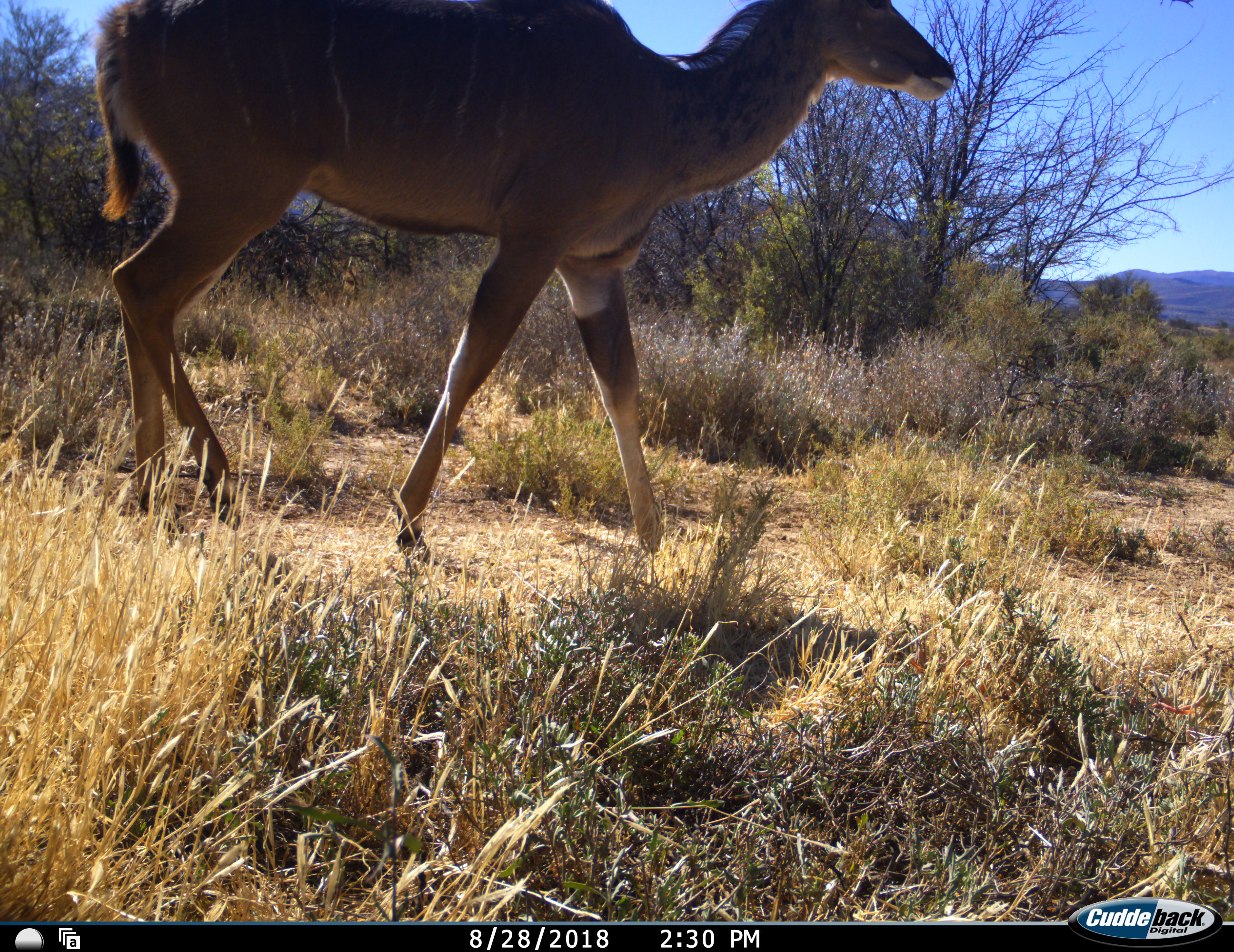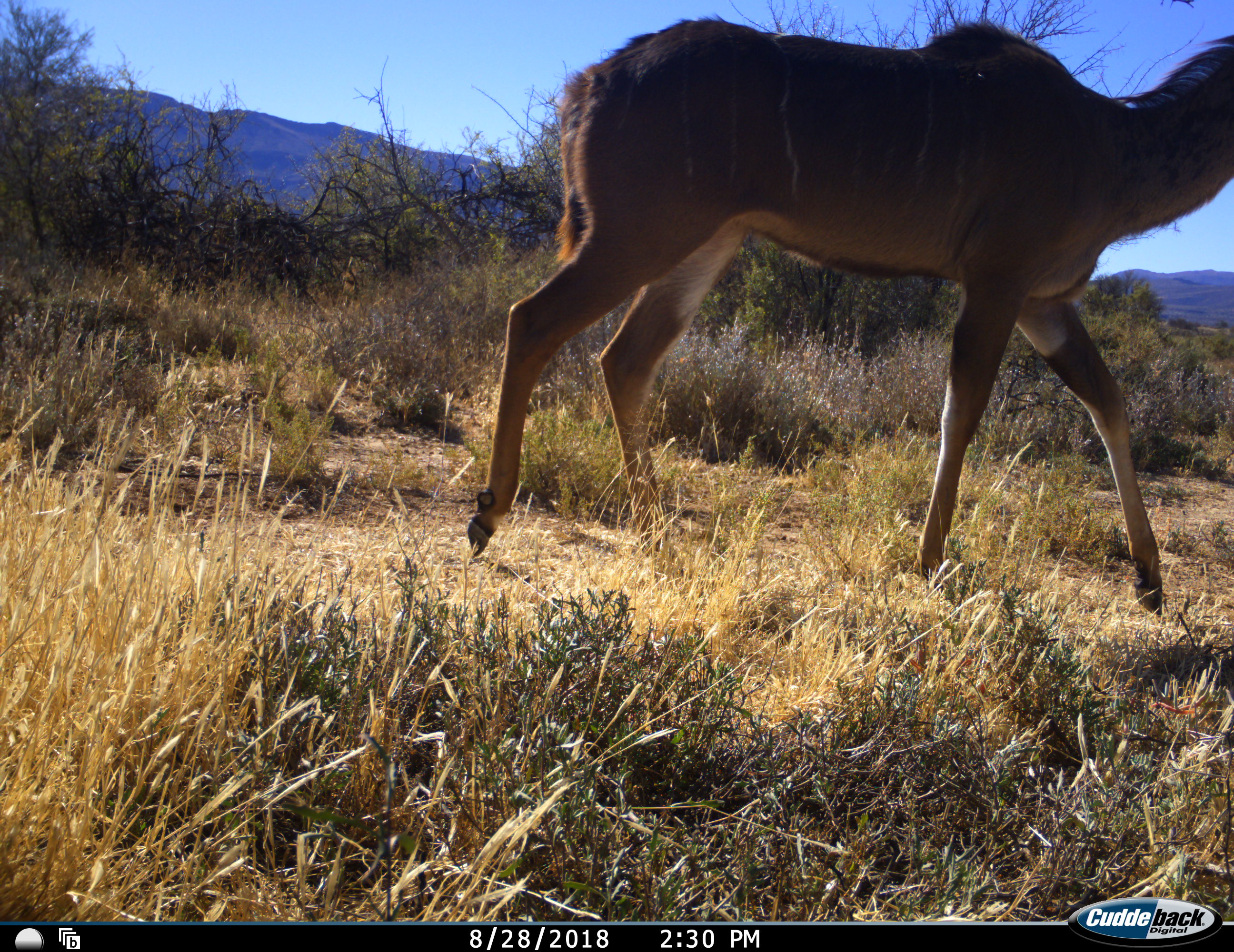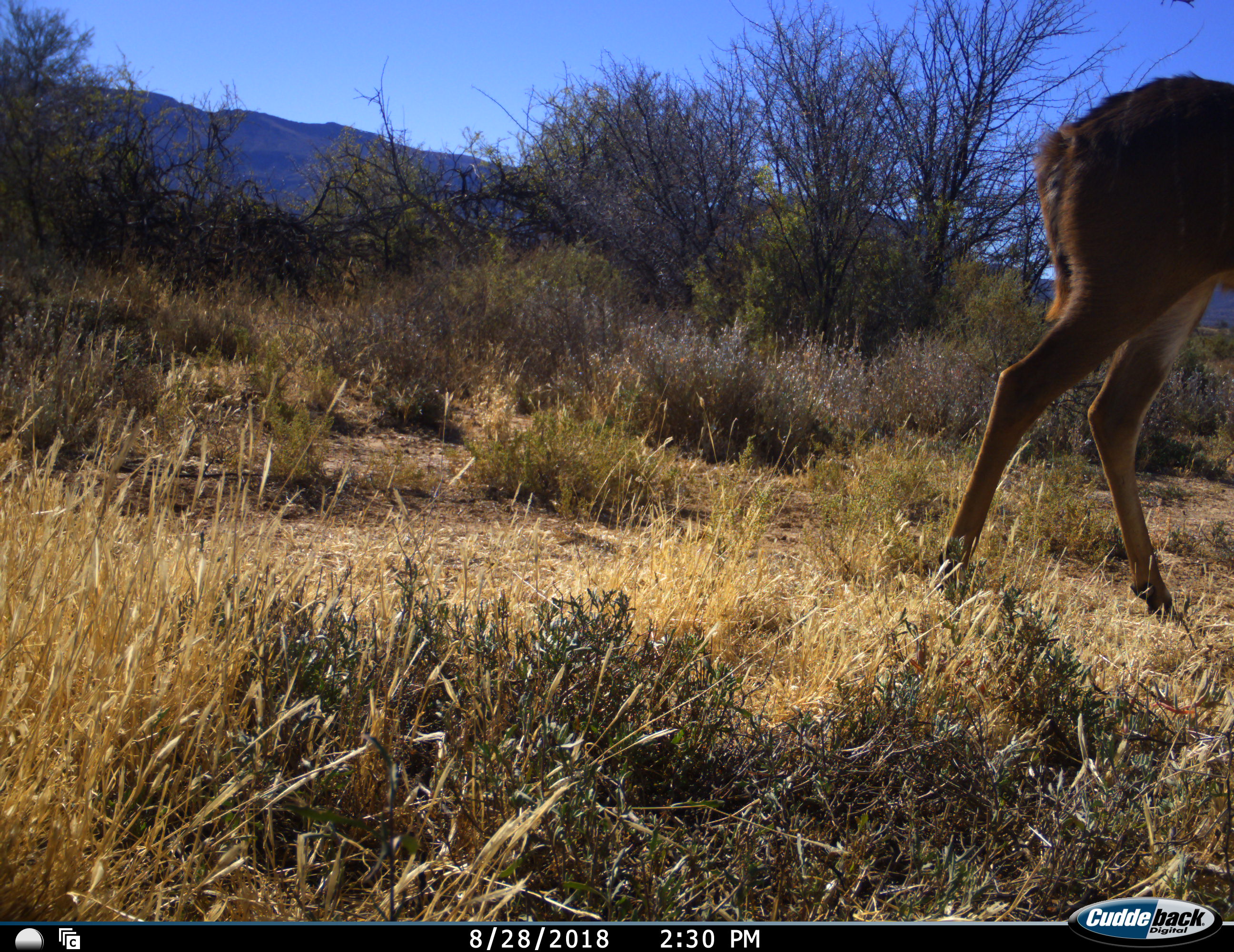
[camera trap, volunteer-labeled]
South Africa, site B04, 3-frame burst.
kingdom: Animalia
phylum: Chordata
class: Mammalia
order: Artiodactyla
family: Bovidae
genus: Tragelaphus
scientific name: Tragelaphus strepsiceros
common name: greater kudu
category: kudu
Kudu (greater kudu) (Tragelaphus strepsiceros), count 1. Behavior (volunteer vote fractions): standing 12%, resting 0%, moving 100%, interacting 0%. Young present (vote fraction): 0%. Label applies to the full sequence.